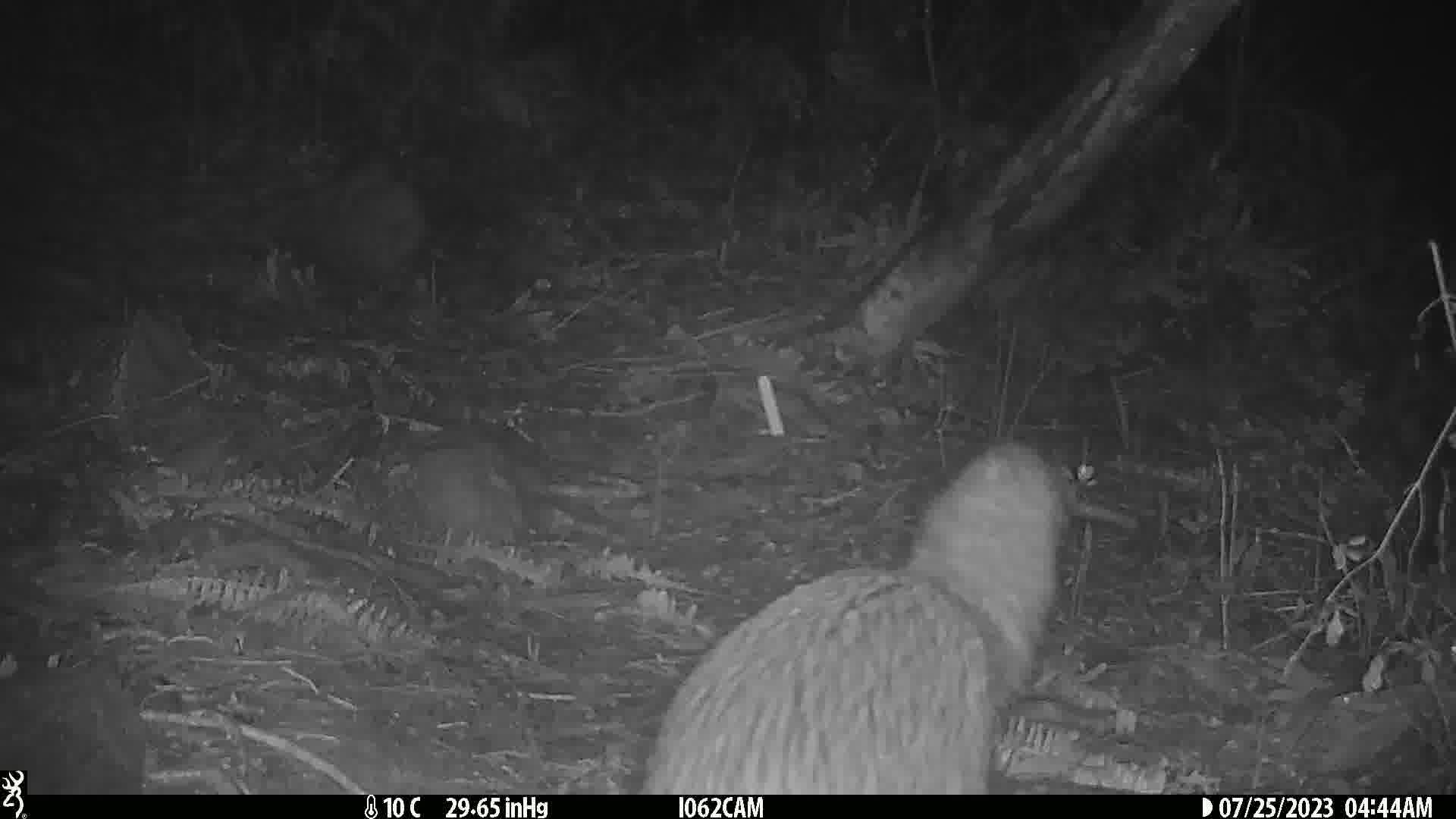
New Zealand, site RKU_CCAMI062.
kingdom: Animalia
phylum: Chordata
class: Aves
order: Apterygiformes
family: Apterygidae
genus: Apteryx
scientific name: Apteryx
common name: kiwi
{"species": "kiwi (Apteryx)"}